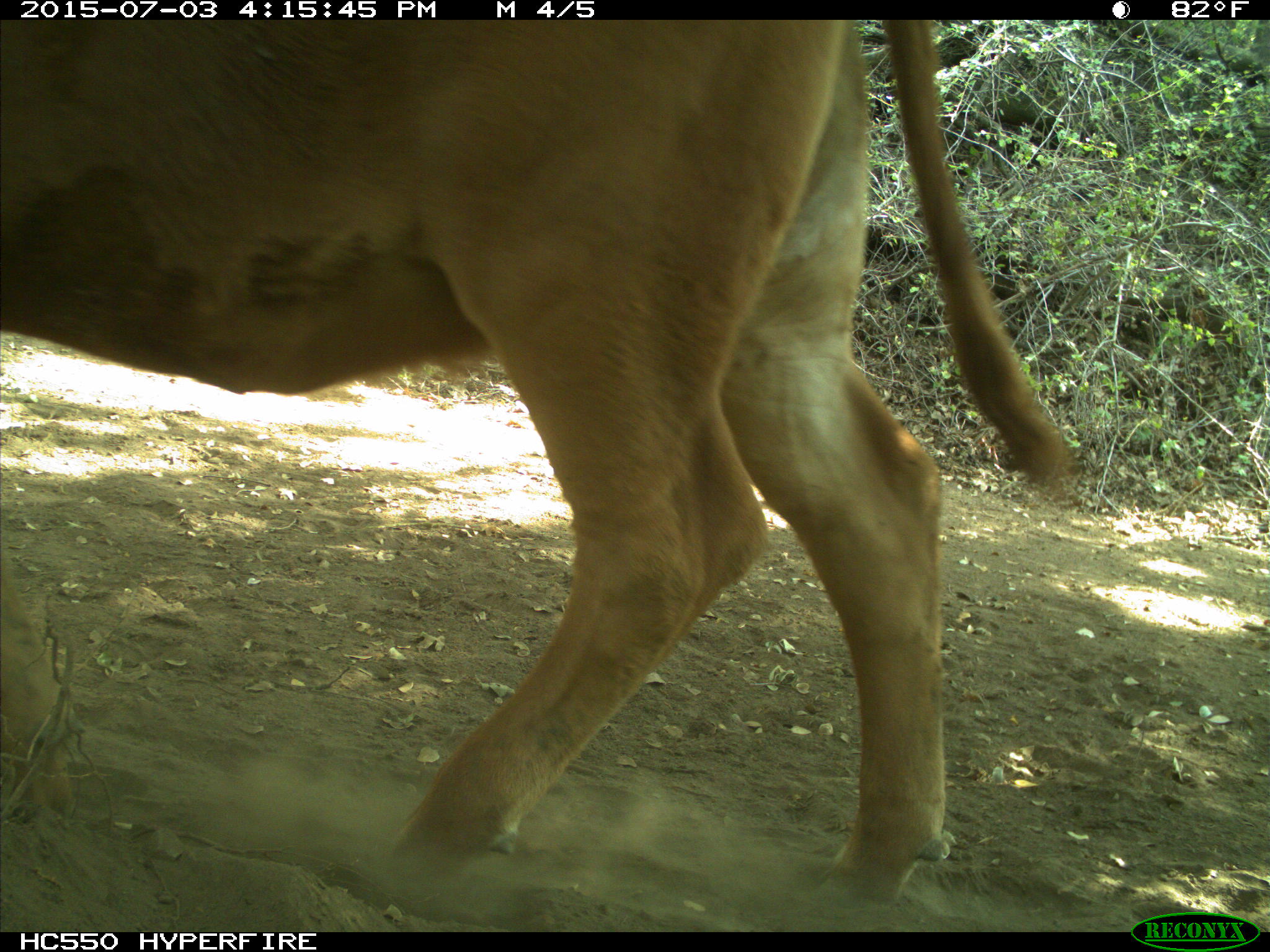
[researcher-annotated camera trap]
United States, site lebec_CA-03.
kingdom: Animalia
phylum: Chordata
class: Mammalia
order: Artiodactyla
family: Bovidae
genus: Bos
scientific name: Bos taurus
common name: domestic cow